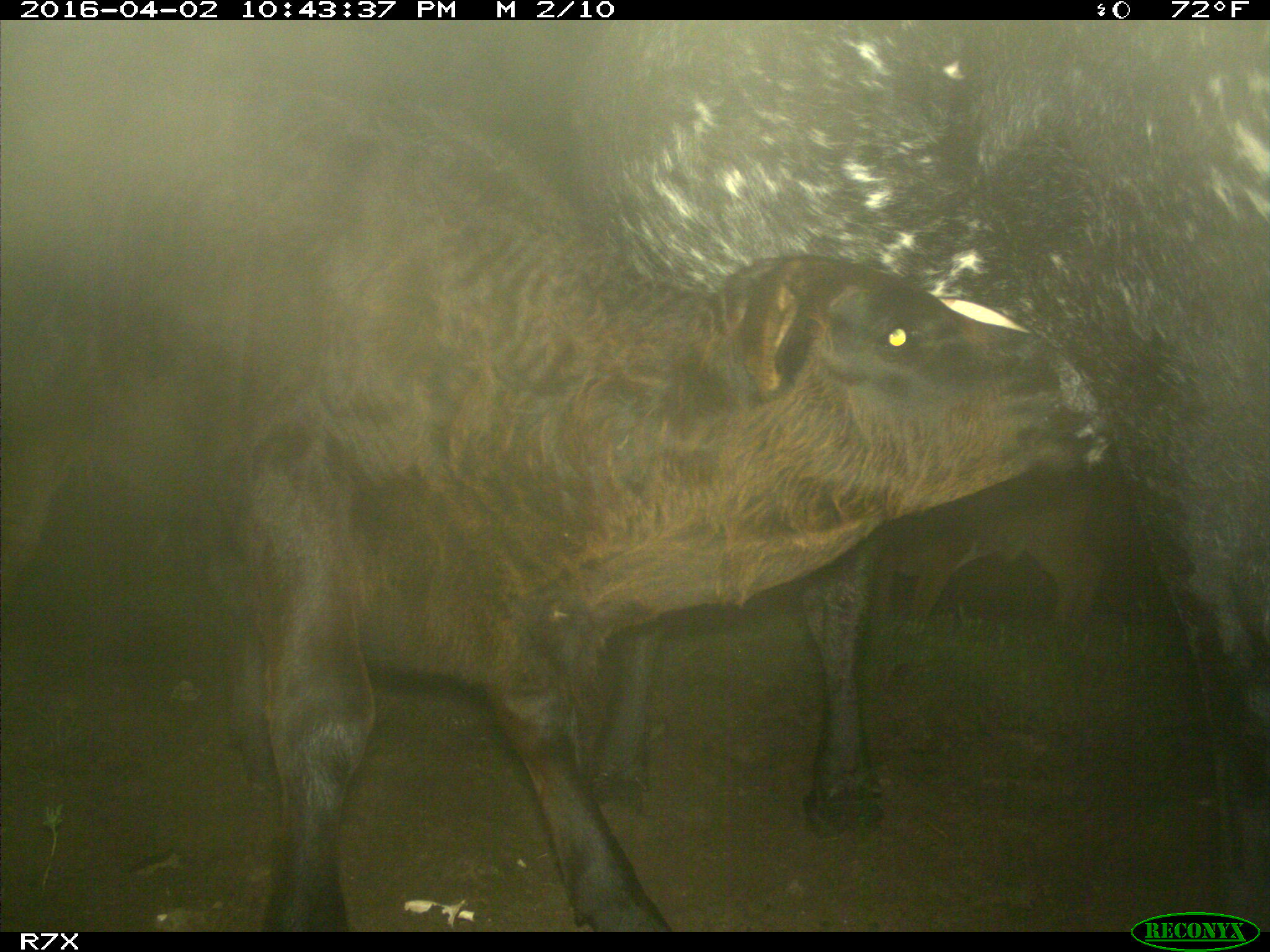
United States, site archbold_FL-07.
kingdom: Animalia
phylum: Chordata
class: Mammalia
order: Artiodactyla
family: Bovidae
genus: Bos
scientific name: Bos taurus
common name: domestic cow